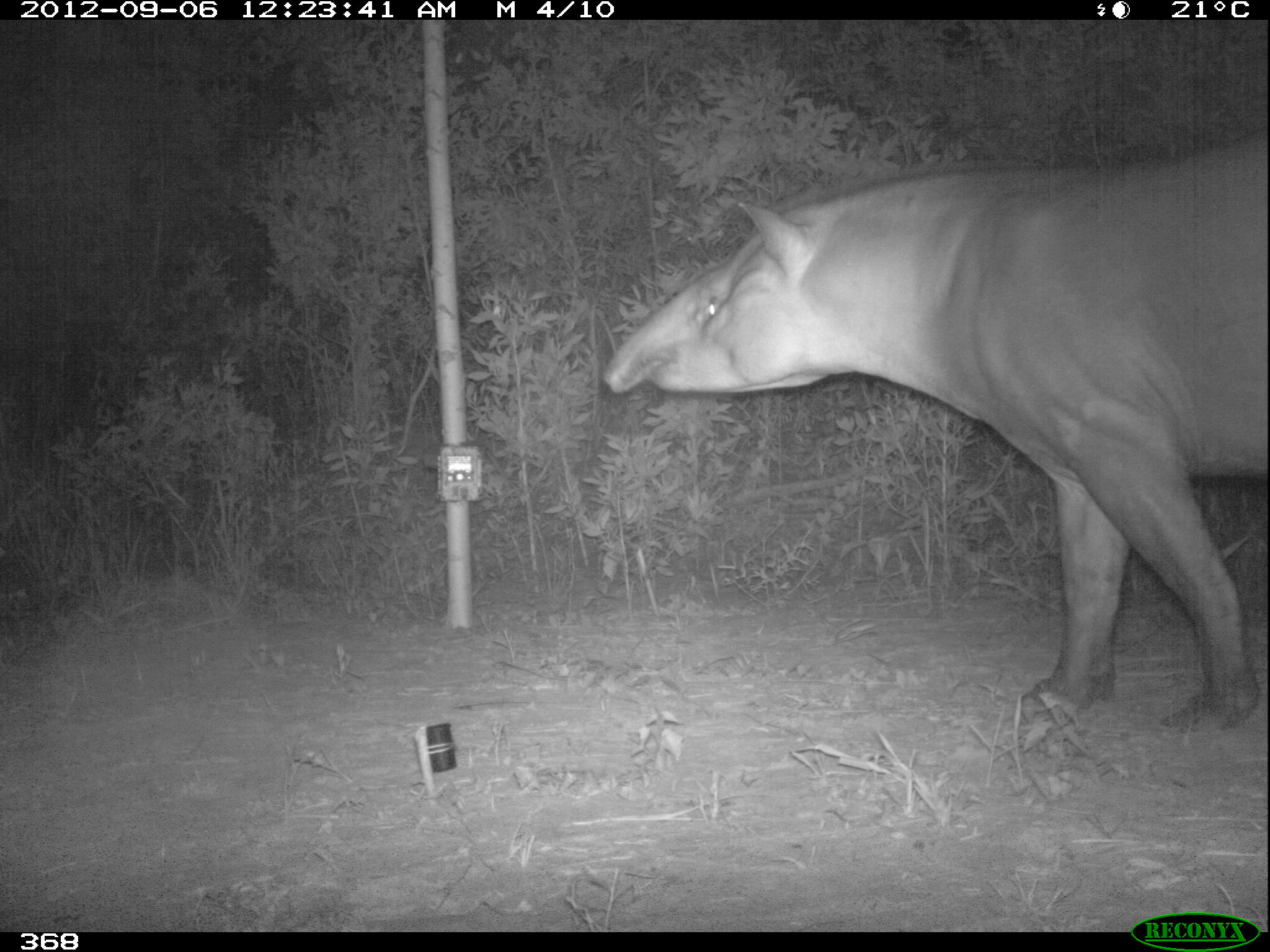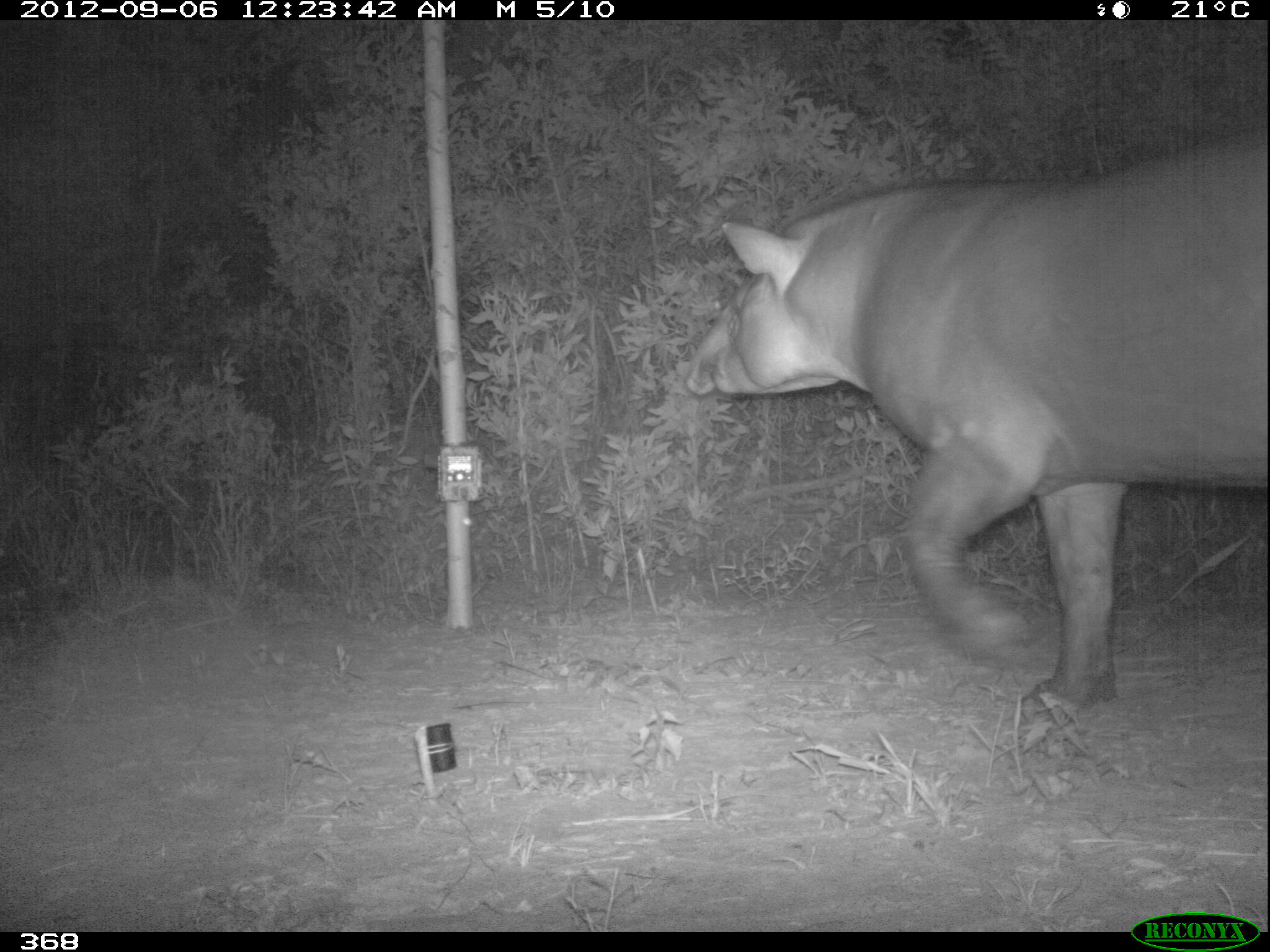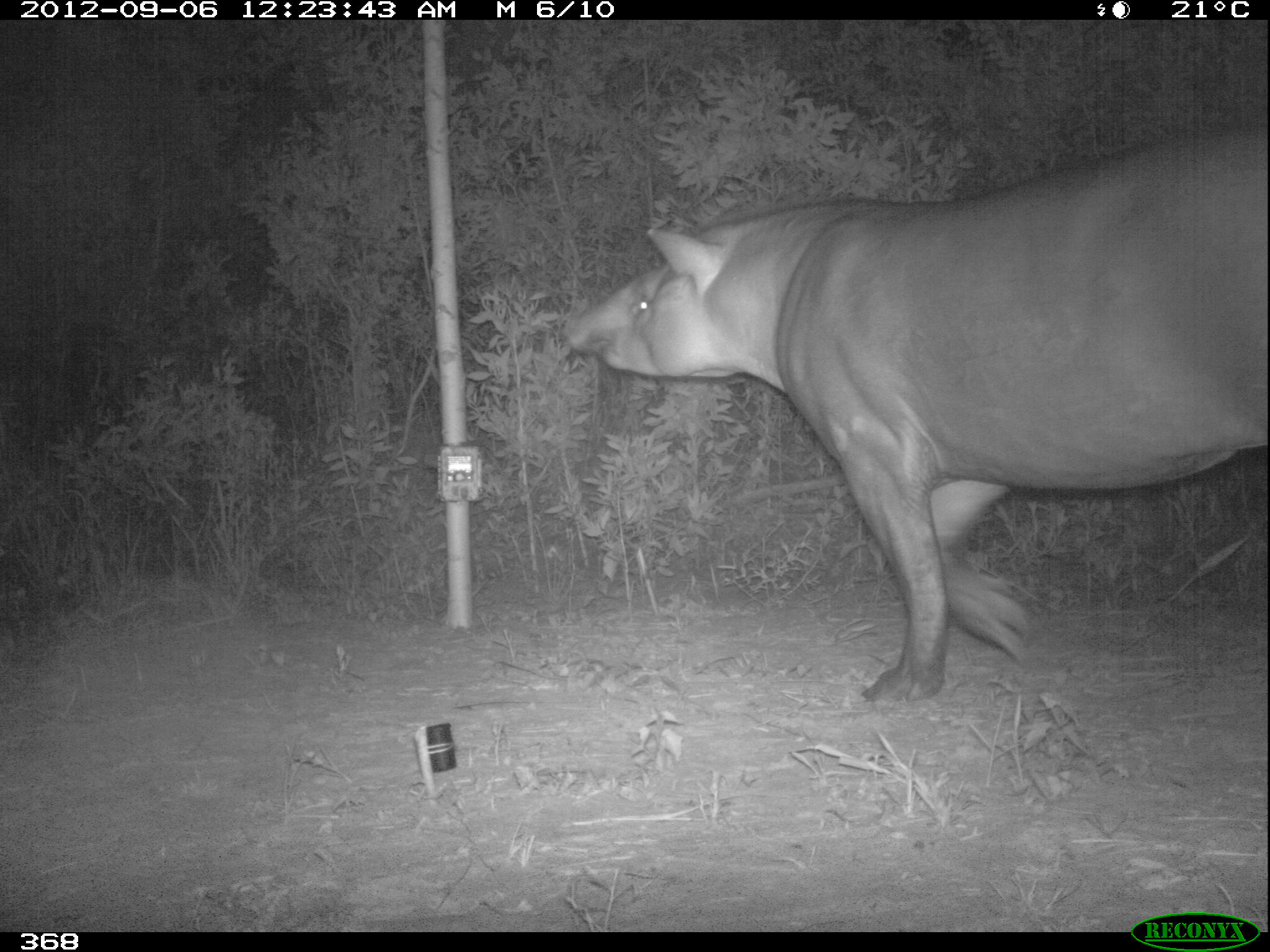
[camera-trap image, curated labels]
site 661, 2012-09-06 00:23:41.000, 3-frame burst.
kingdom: Animalia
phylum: Chordata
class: Mammalia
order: Perissodactyla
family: Tapiridae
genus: Tapirus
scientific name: Tapirus terrestris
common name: south american tapir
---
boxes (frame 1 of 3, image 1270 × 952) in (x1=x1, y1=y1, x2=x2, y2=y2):
tapirus terrestris: (x1=598, y1=131, x2=1269, y2=731)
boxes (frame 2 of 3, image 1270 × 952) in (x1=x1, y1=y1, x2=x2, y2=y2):
tapirus terrestris: (x1=684, y1=128, x2=1270, y2=716)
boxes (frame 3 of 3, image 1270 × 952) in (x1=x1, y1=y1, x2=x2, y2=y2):
tapirus terrestris: (x1=563, y1=122, x2=1266, y2=705)